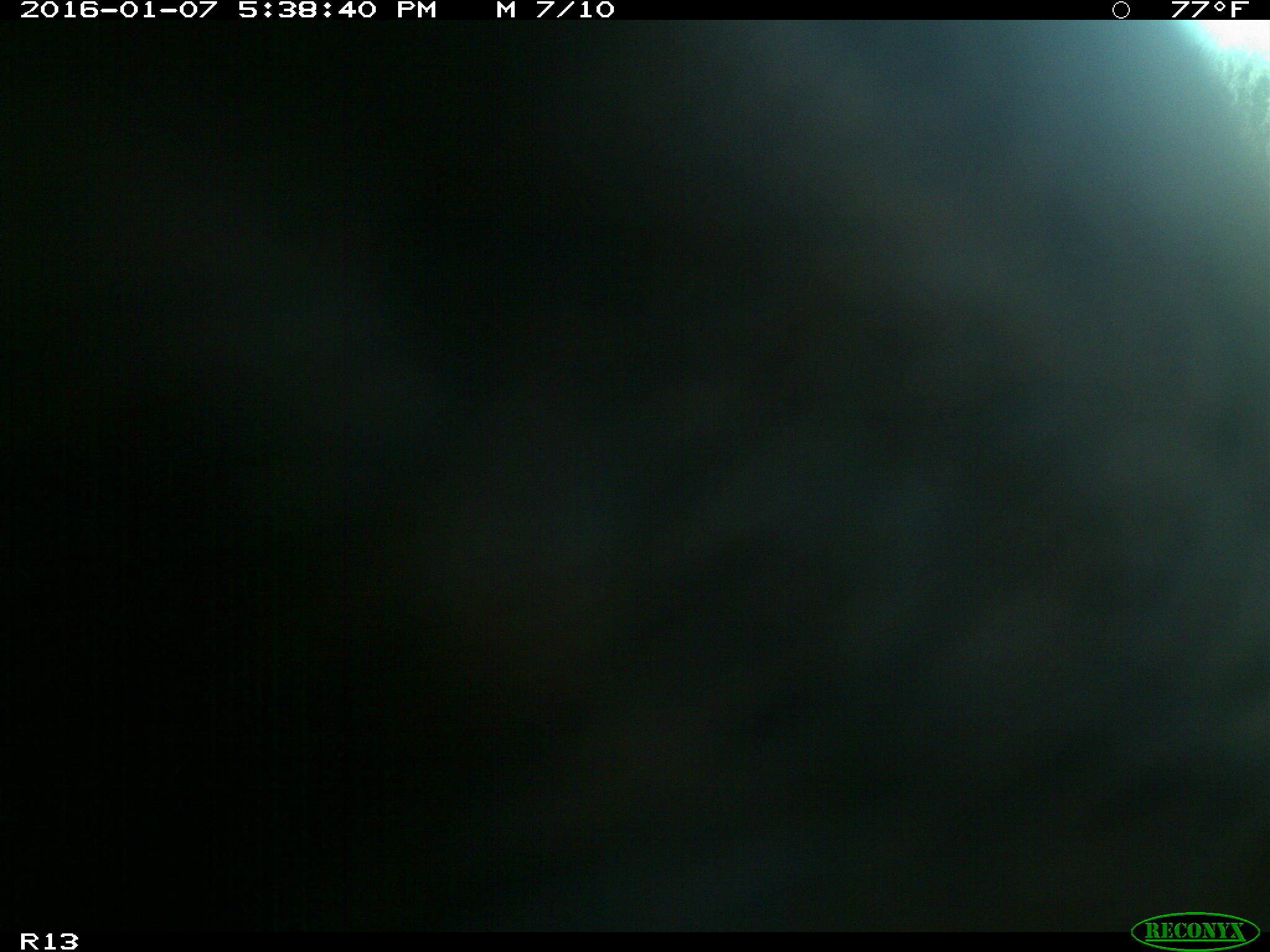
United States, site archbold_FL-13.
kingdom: Animalia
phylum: Chordata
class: Mammalia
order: Artiodactyla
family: Bovidae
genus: Bos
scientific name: Bos taurus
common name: domestic cow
Bos taurus (domestic cow).